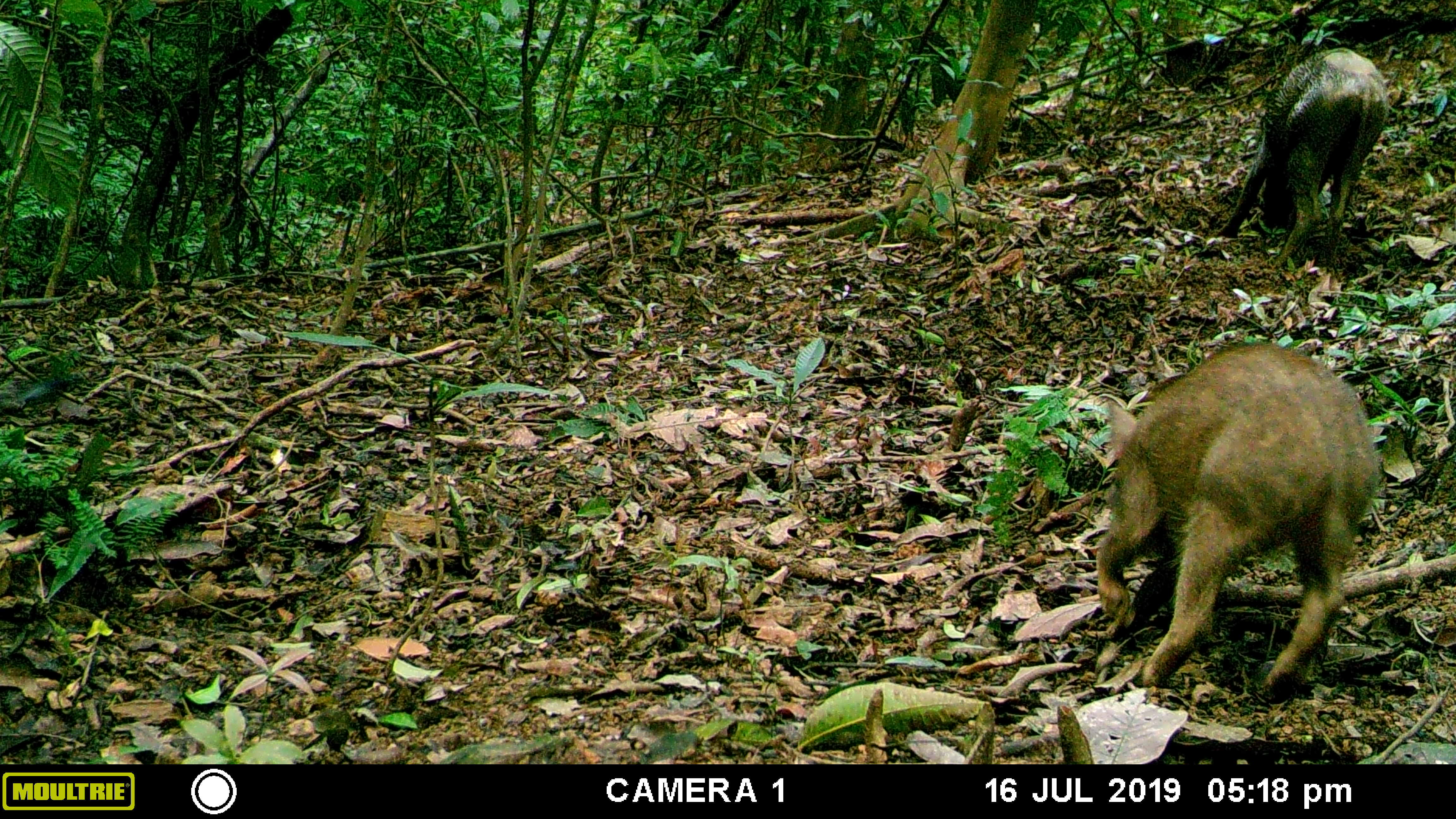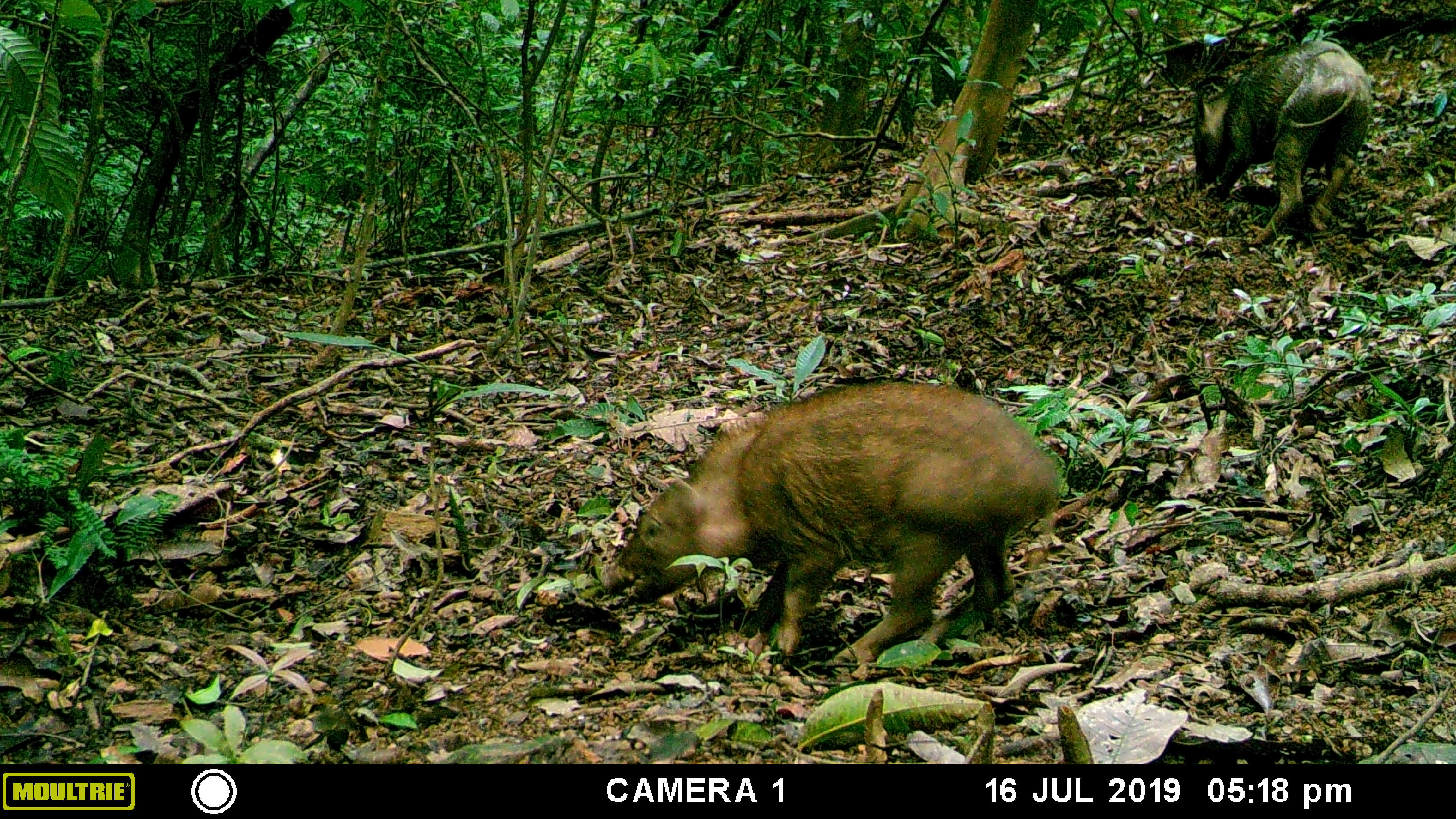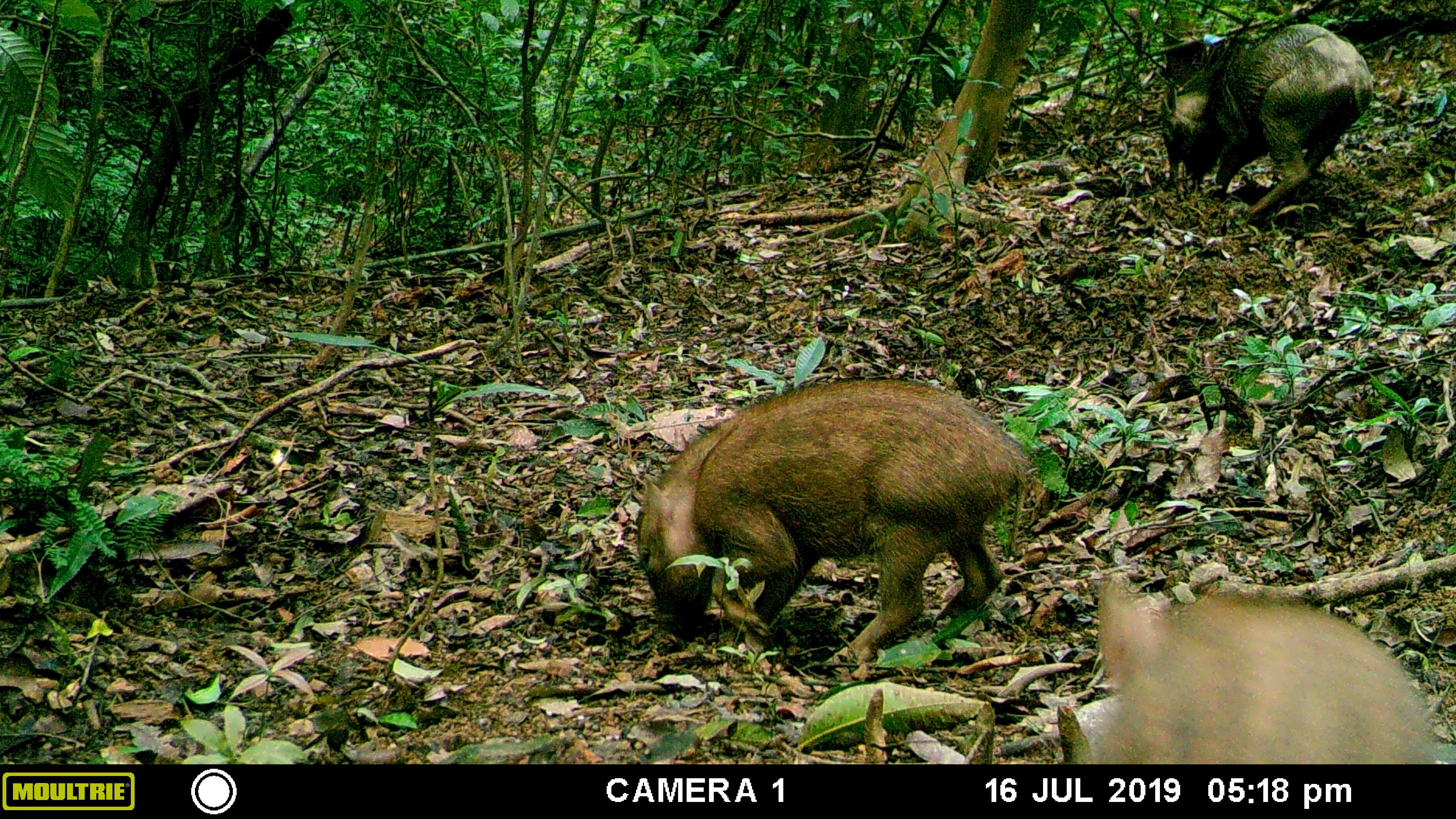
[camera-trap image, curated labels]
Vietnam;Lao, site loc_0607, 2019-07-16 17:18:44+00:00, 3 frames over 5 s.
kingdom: Animalia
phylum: Chordata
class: Mammalia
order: Artiodactyla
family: Suidae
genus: Sus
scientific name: Sus scrofa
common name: eurasian wild pig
Eurasian wild pig (Sus scrofa). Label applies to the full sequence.